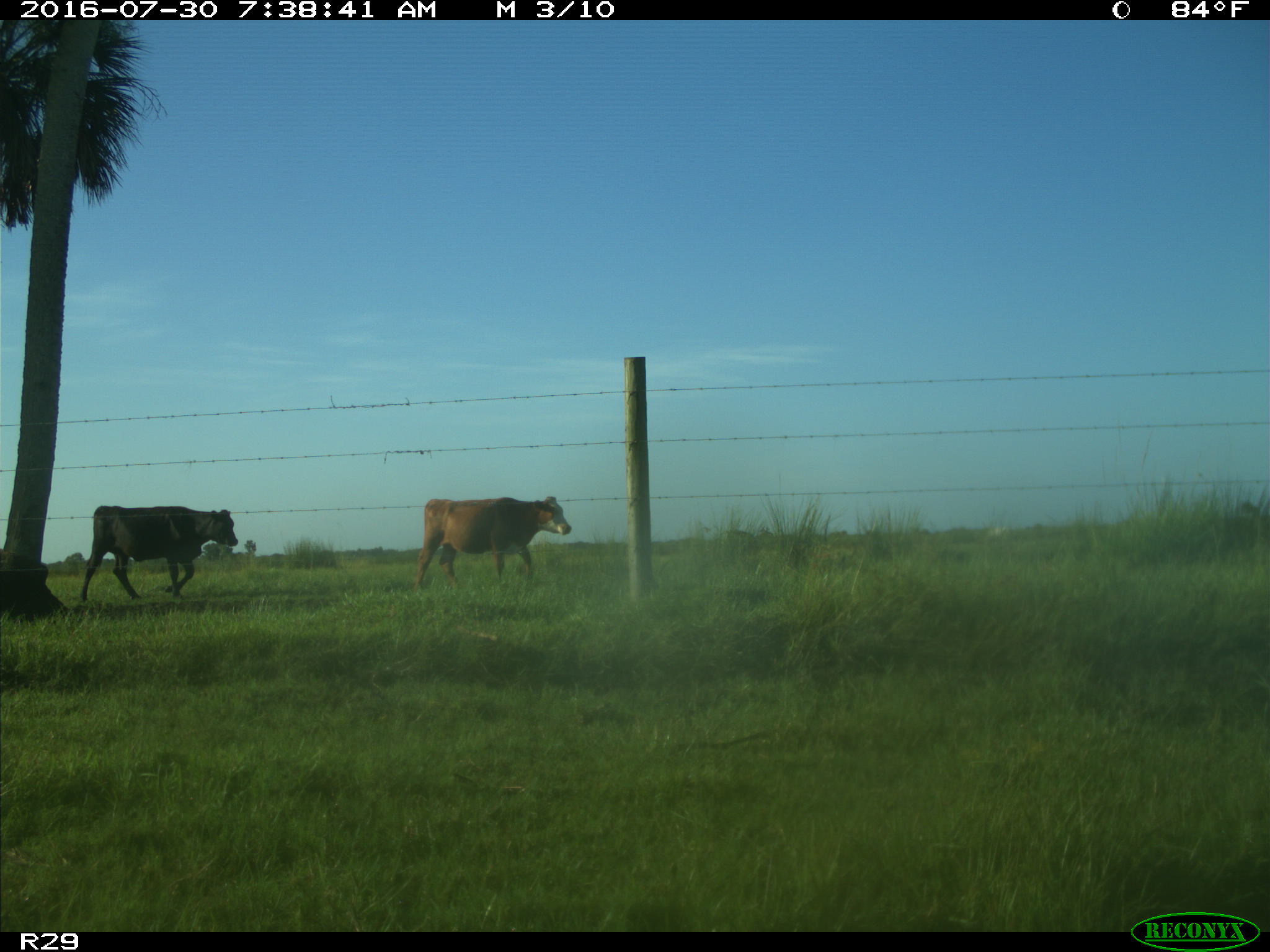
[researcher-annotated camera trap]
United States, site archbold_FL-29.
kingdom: Animalia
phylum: Chordata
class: Mammalia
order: Artiodactyla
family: Bovidae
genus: Bos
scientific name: Bos taurus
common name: domestic cow